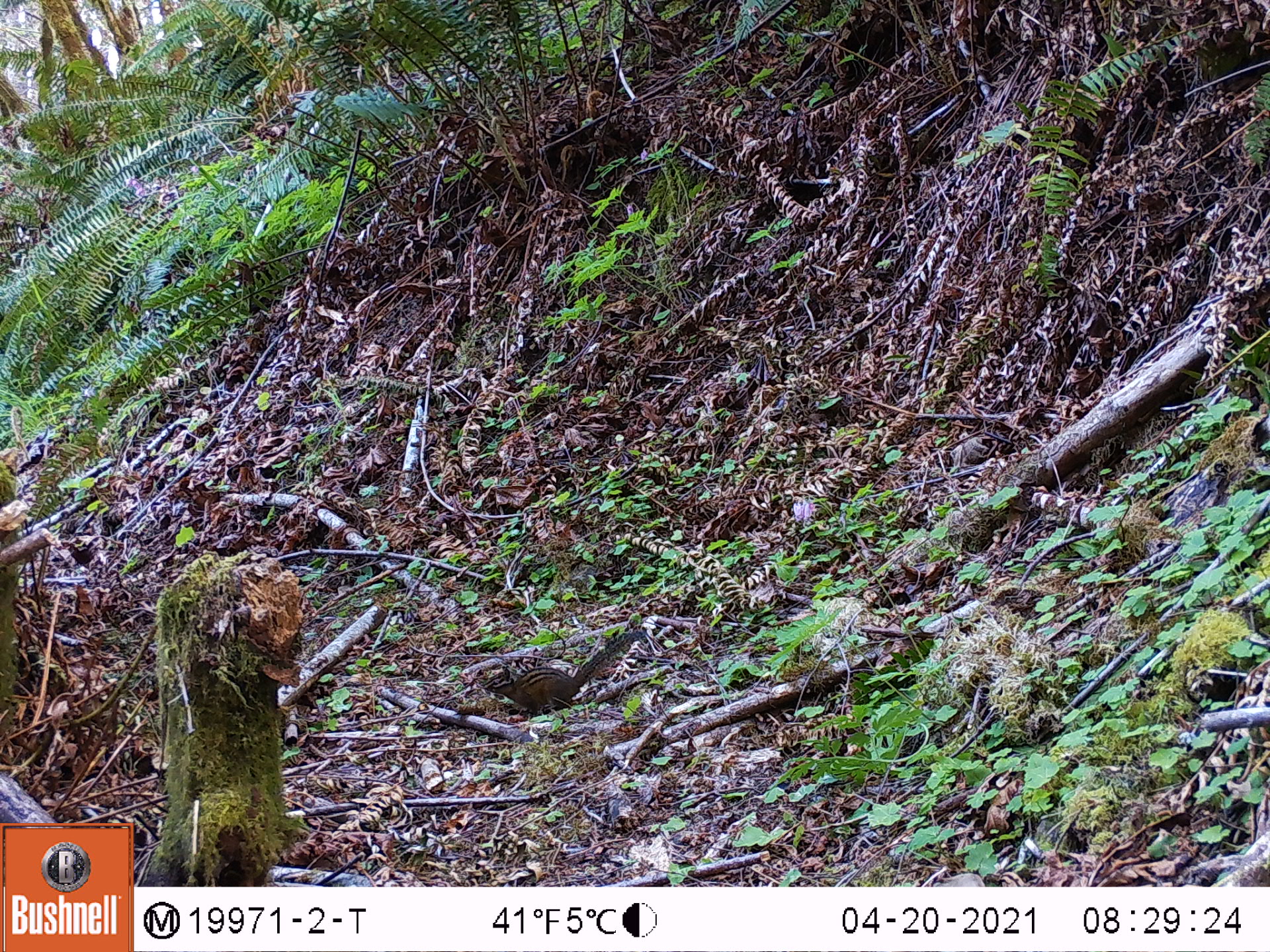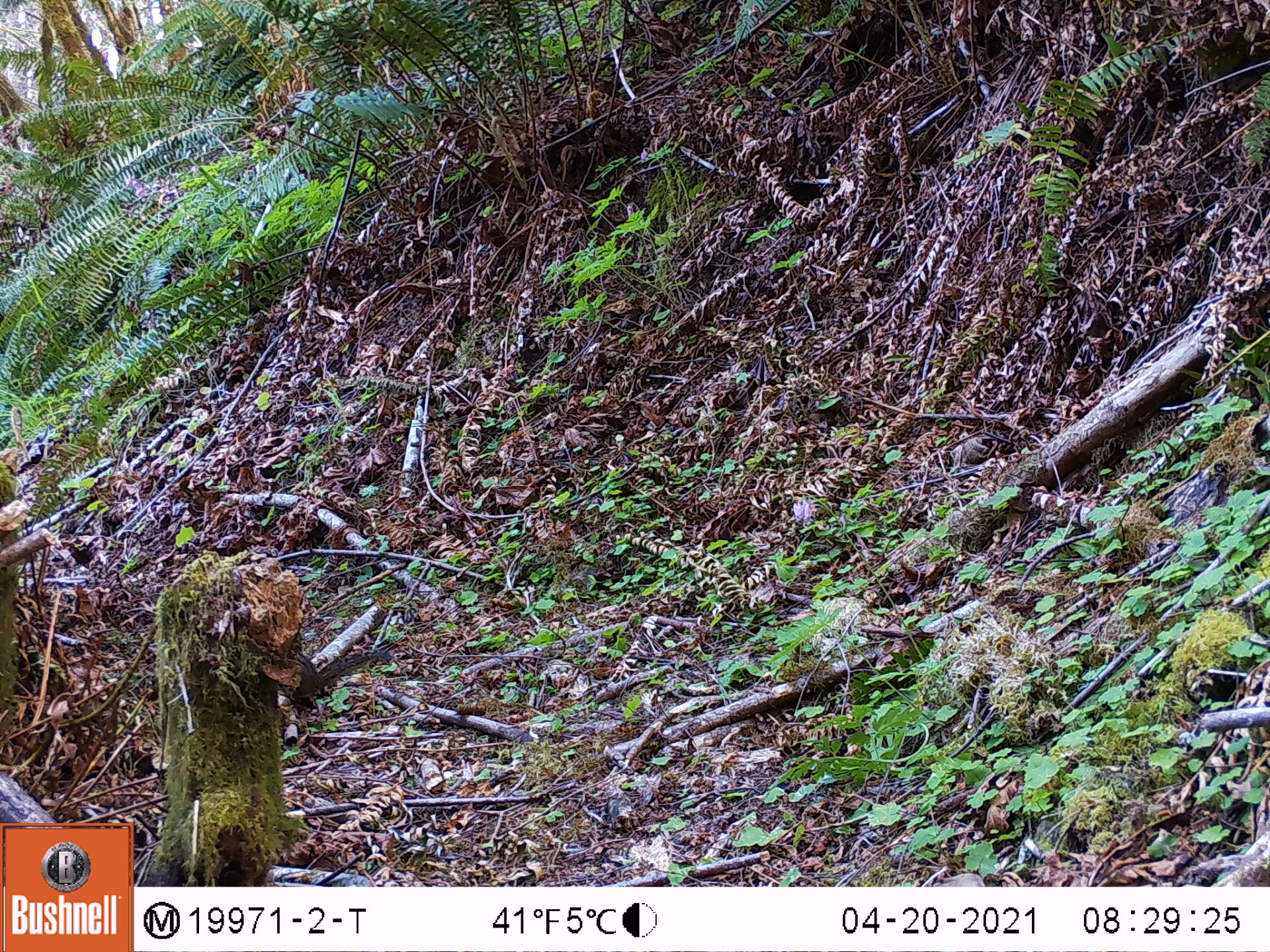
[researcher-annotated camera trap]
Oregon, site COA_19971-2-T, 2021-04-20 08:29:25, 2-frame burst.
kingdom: Animalia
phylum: Chordata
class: Mammalia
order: Rodentia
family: Sciuridae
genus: Neotamias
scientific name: Neotamias townsendii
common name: townsend's chipmunk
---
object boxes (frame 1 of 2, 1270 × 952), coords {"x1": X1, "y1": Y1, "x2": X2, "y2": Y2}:
townsend's chipmunk: {"x1": 463, "y1": 600, "x2": 656, "y2": 740}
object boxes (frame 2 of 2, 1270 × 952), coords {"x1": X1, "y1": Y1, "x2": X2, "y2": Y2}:
townsend's chipmunk: {"x1": 254, "y1": 620, "x2": 395, "y2": 733}